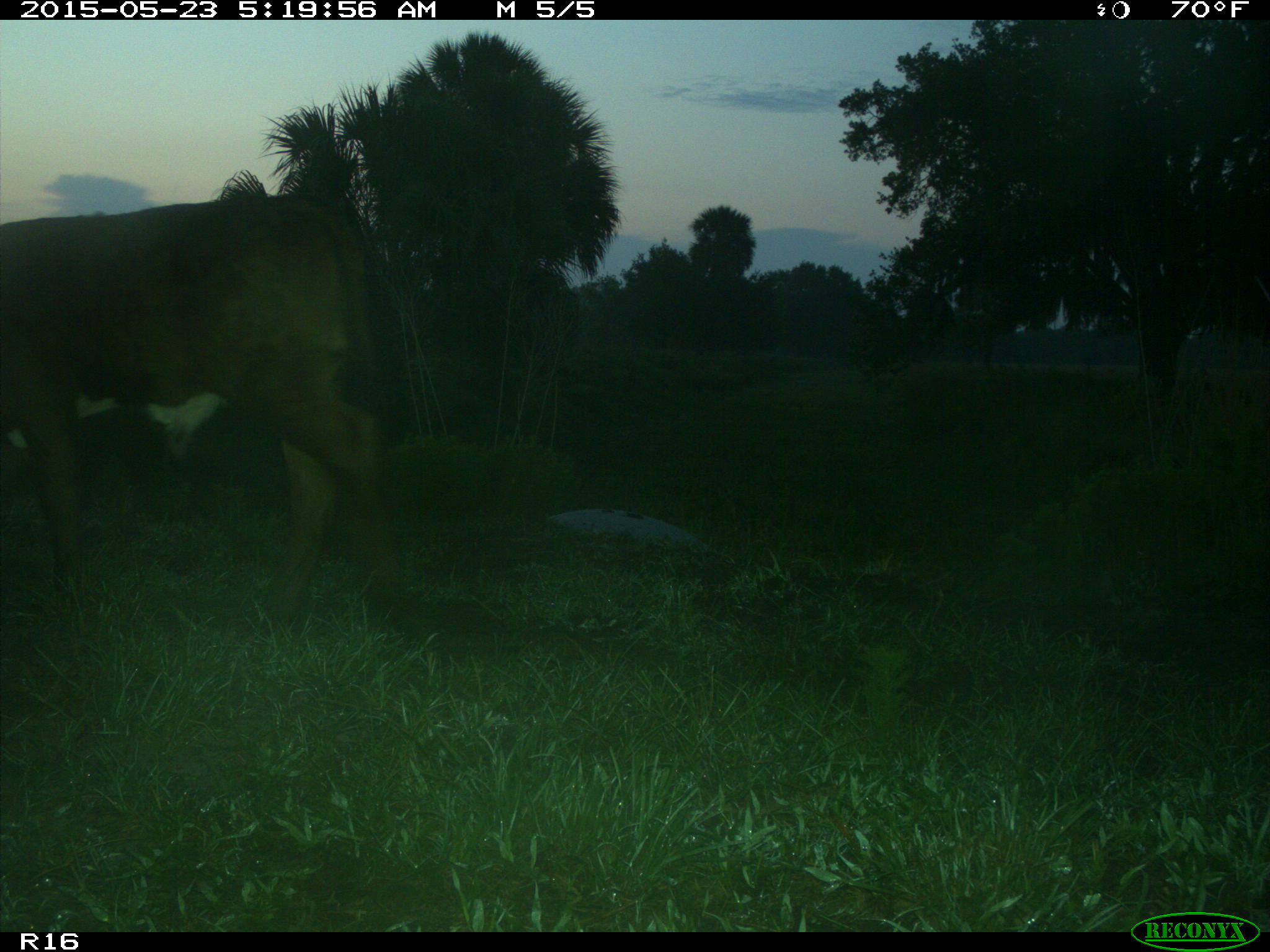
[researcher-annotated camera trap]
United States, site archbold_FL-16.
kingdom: Animalia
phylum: Chordata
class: Mammalia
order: Artiodactyla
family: Bovidae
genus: Bos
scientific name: Bos taurus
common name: domestic cow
Bos taurus (domestic cow).